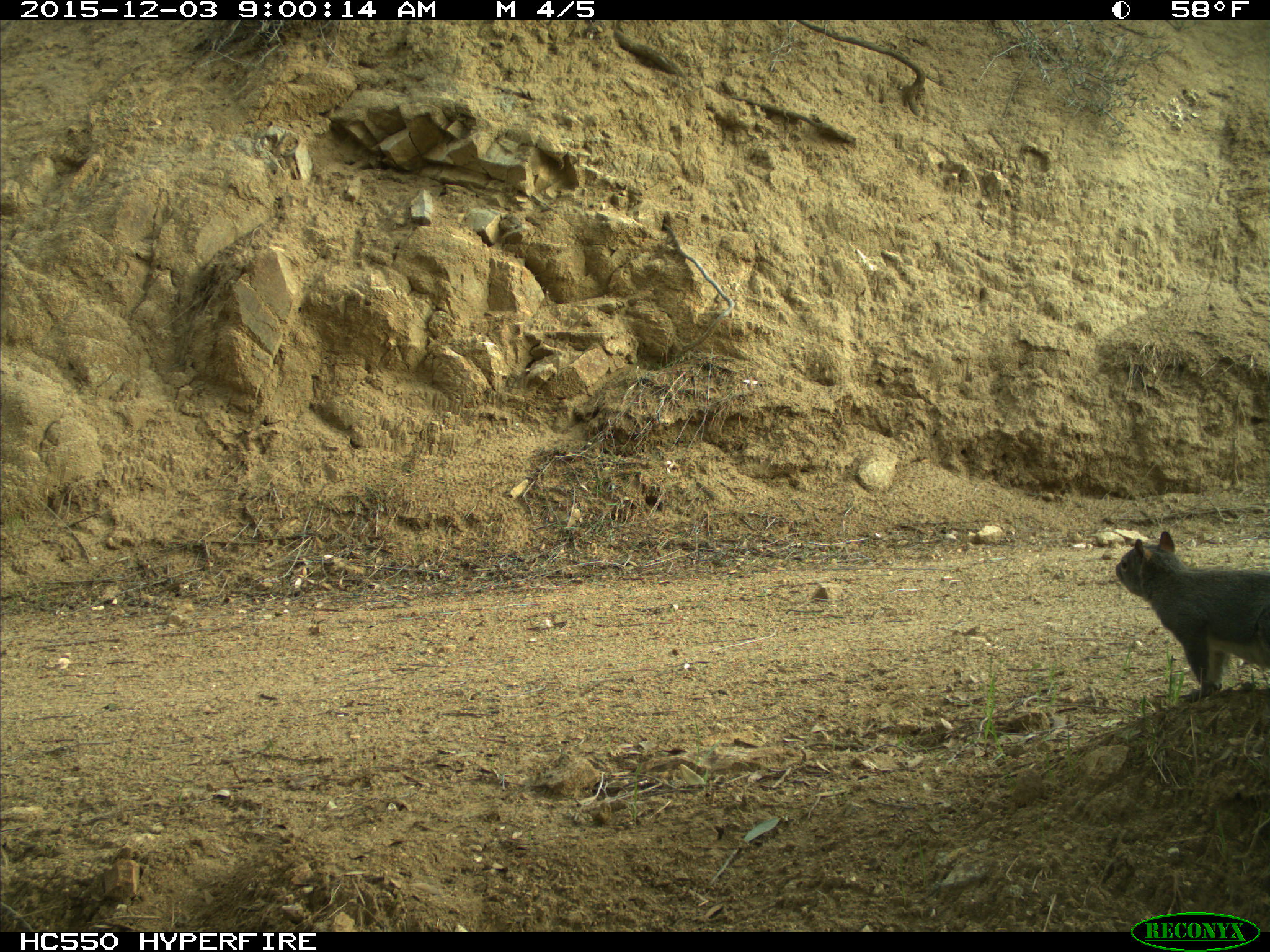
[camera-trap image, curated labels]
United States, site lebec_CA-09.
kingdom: Animalia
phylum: Chordata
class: Mammalia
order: Rodentia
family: Sciuridae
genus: Sciurus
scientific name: Sciurus carolinensis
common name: eastern gray squirrel